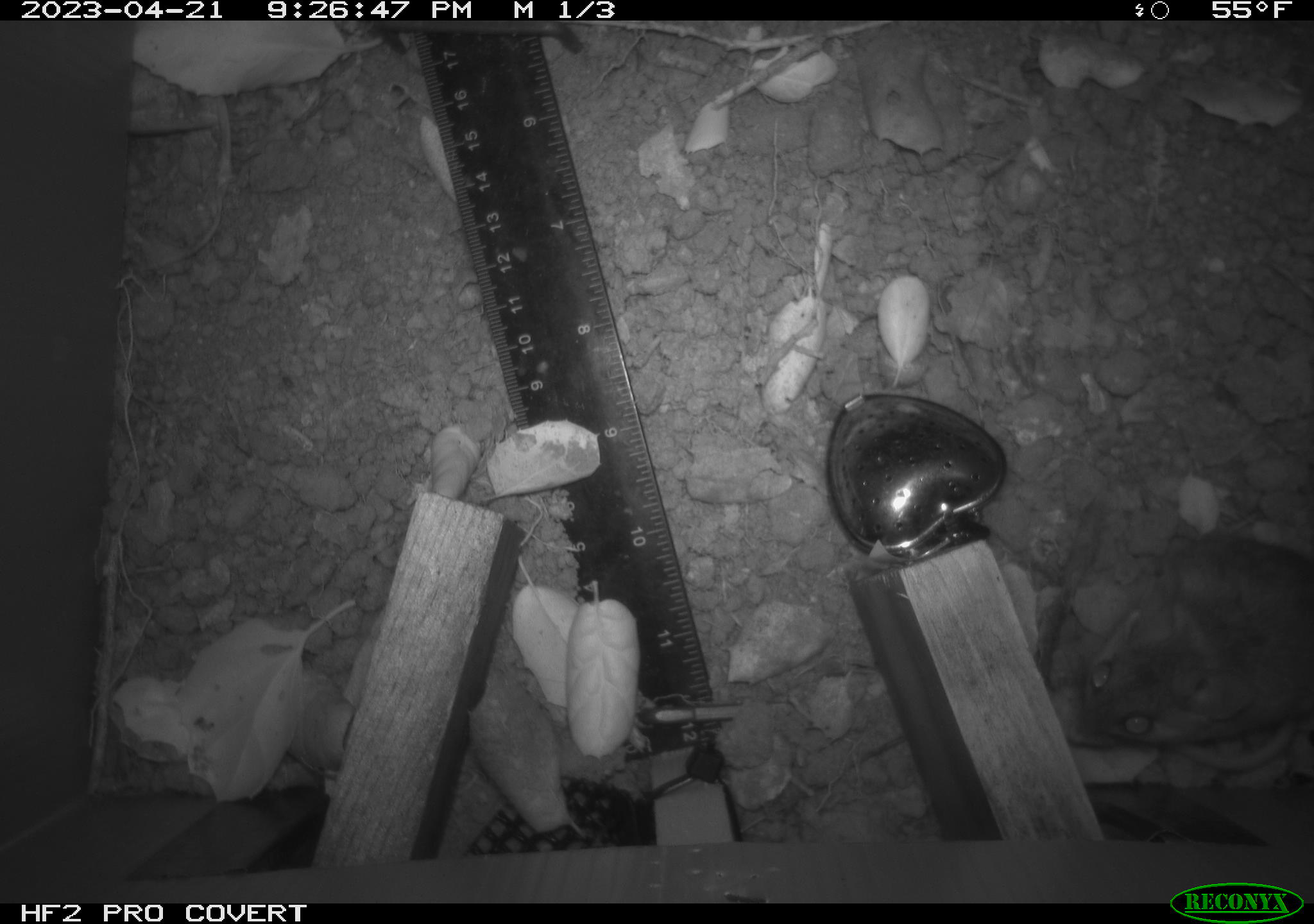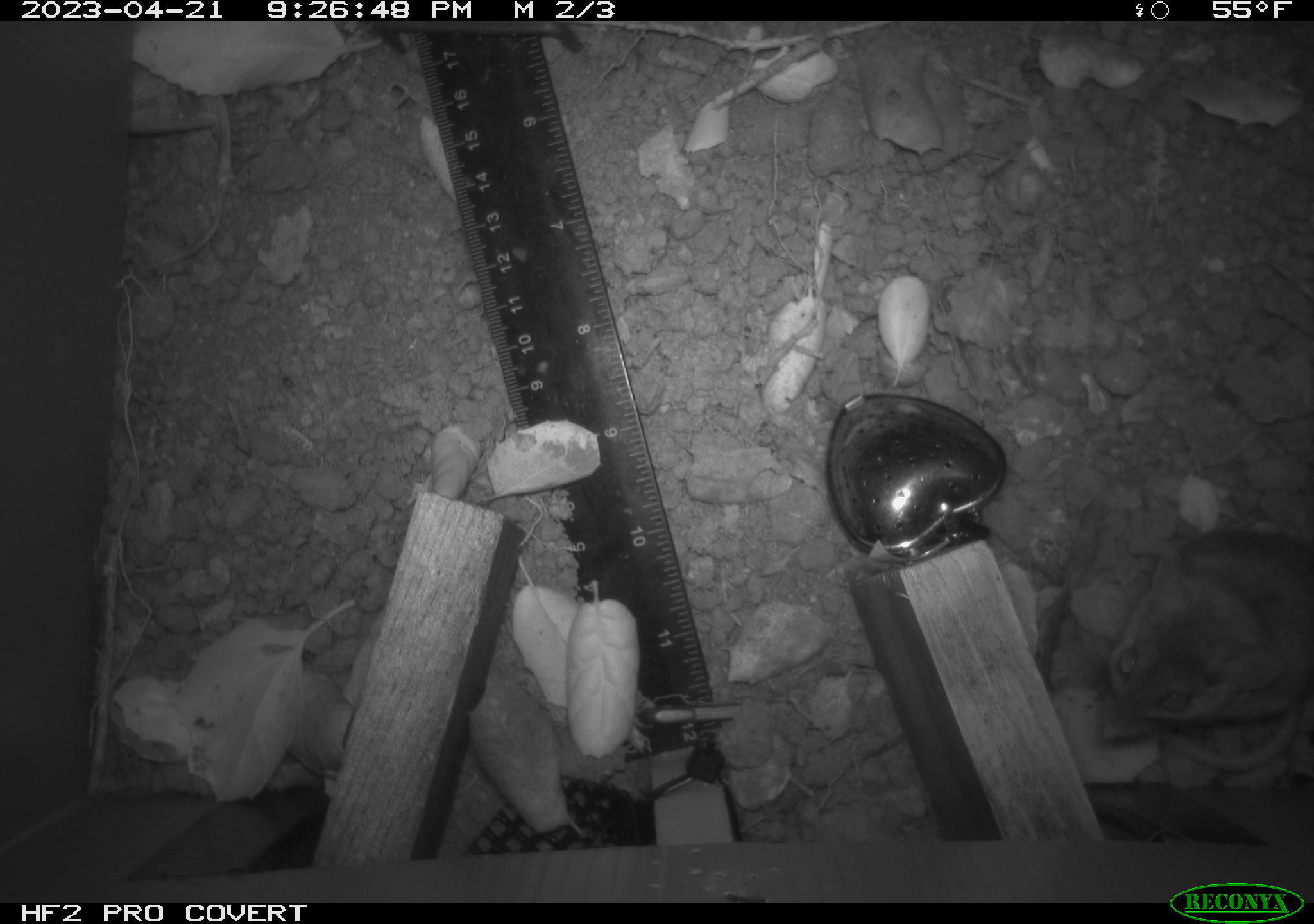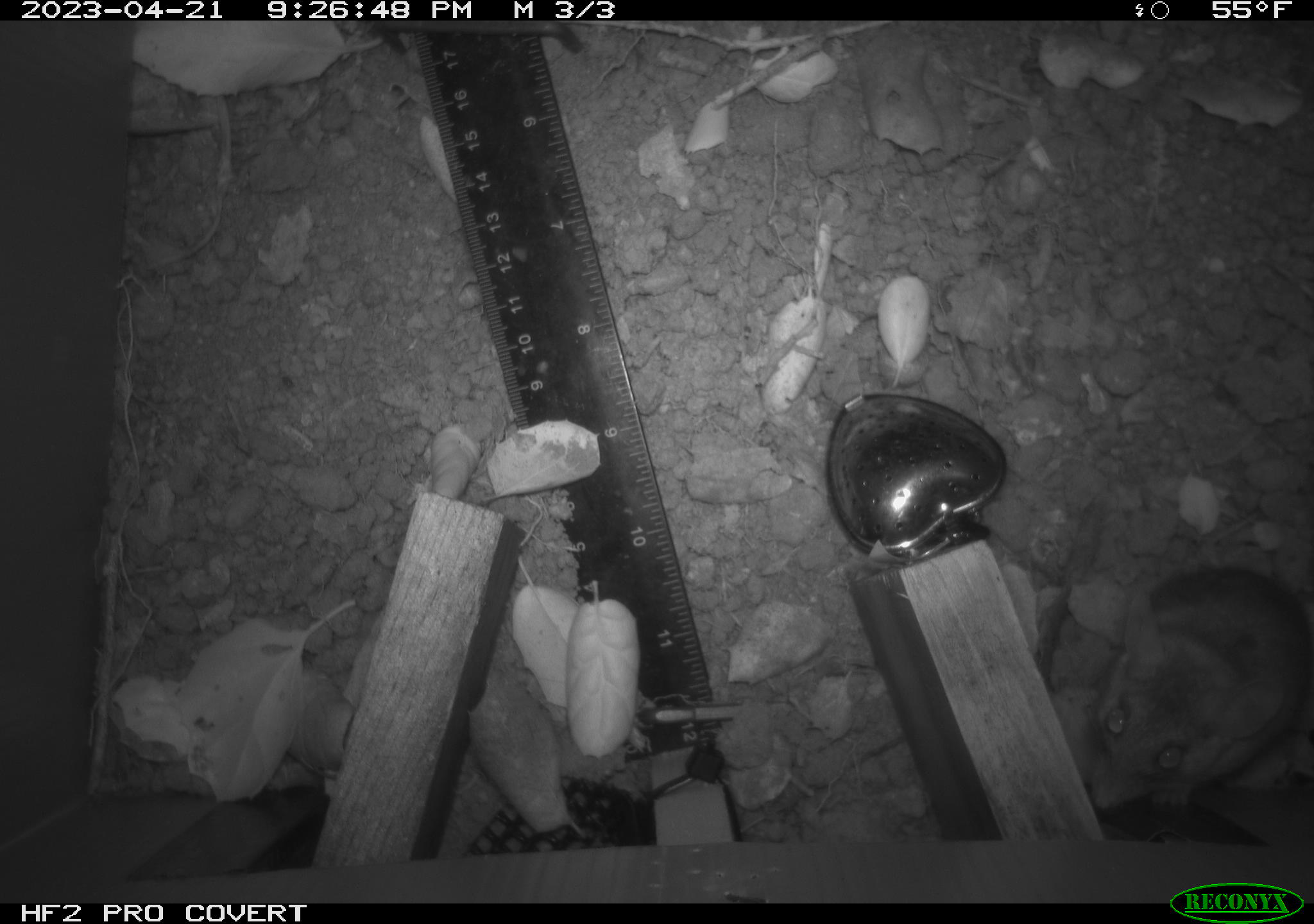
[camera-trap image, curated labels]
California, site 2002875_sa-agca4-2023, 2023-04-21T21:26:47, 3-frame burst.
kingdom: Animalia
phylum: Chordata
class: Mammalia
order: Rodentia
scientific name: Rodentia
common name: mouse species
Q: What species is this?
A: Mouse species (Rodentia).